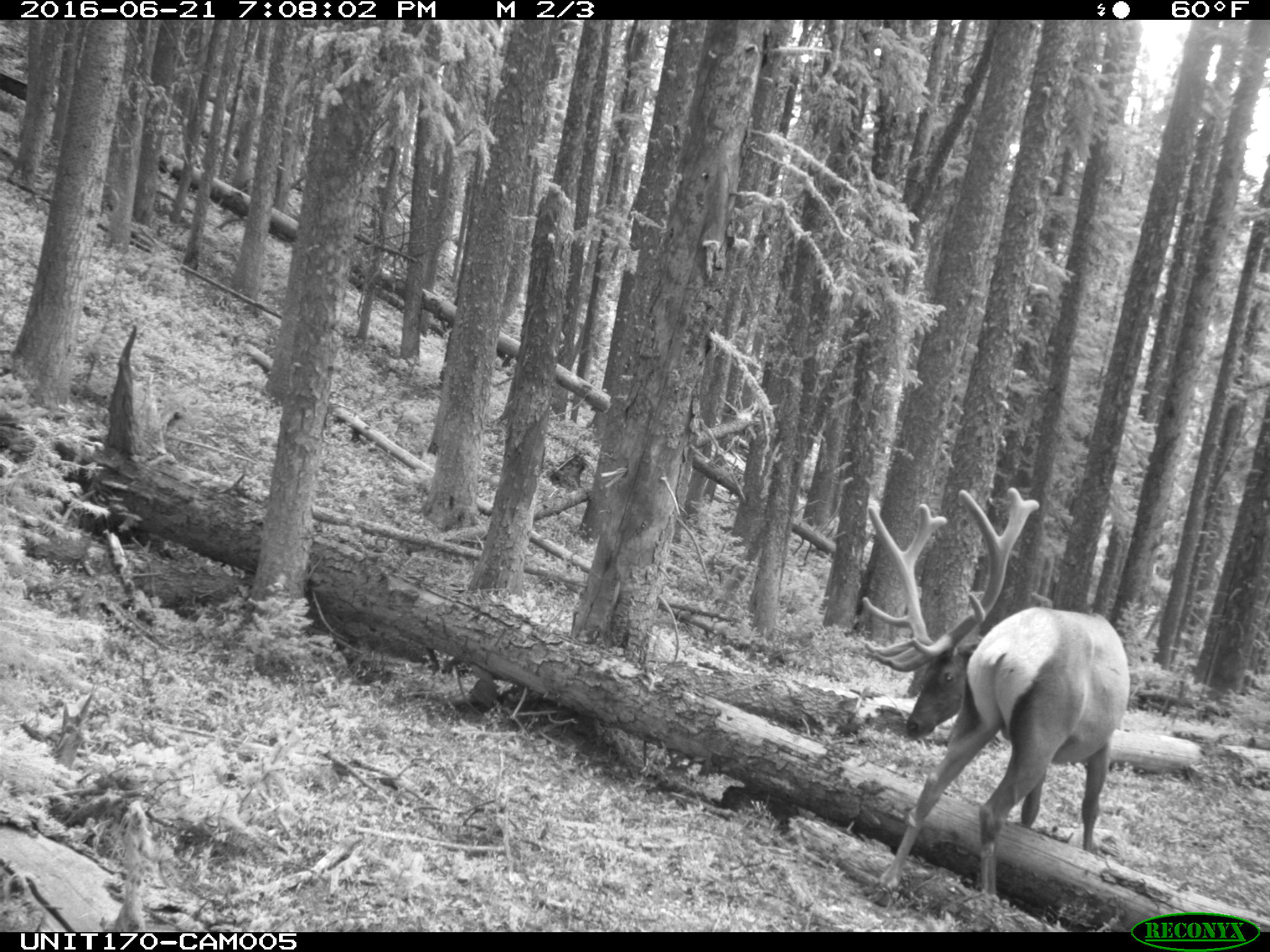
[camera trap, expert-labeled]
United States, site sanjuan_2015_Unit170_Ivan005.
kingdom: Animalia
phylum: Chordata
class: Mammalia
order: Artiodactyla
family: Cervidae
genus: Cervus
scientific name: Cervus elaphus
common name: red deer